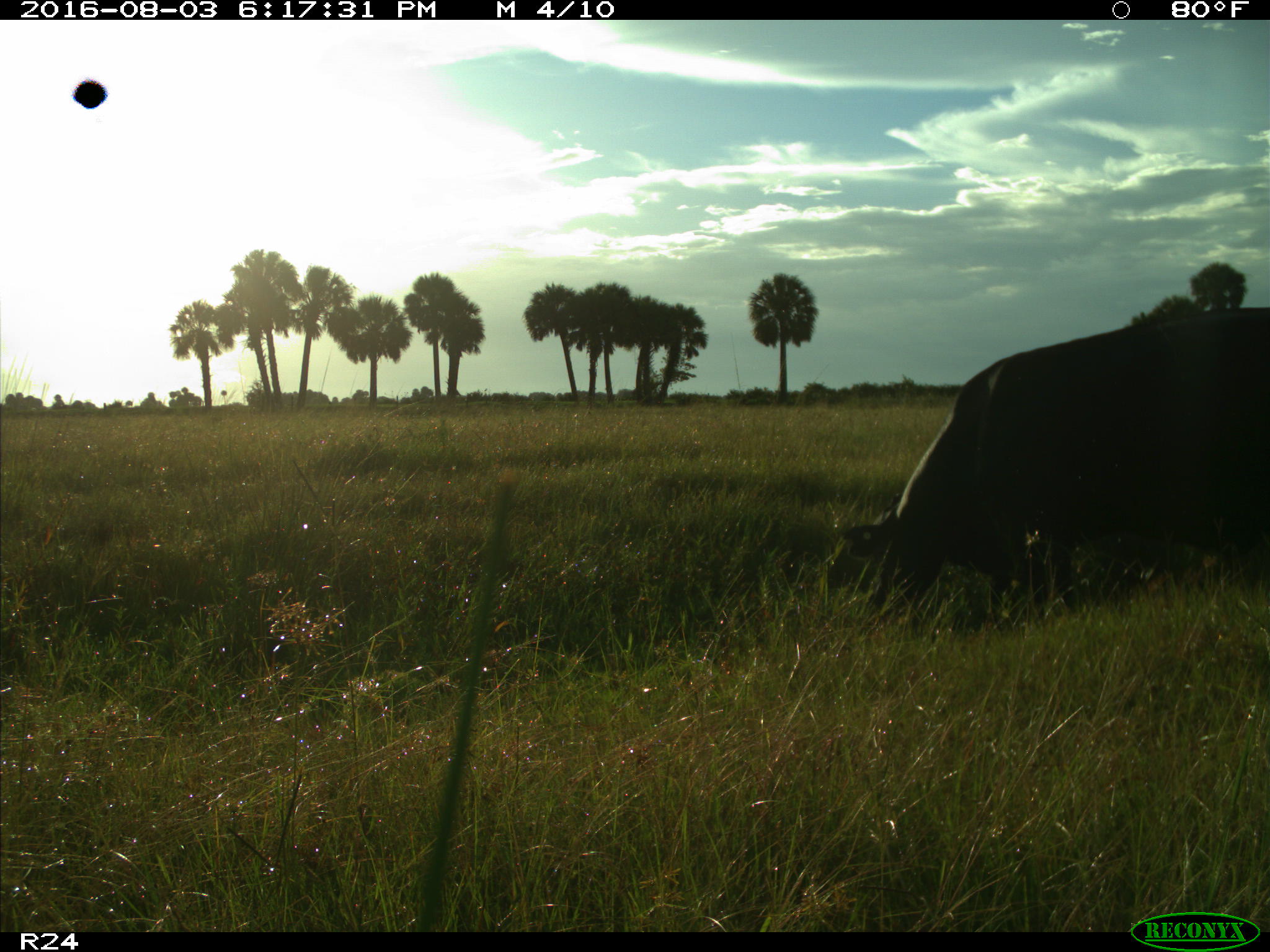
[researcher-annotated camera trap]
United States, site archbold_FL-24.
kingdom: Animalia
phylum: Chordata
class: Mammalia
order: Artiodactyla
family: Bovidae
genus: Bos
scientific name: Bos taurus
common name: domestic cow